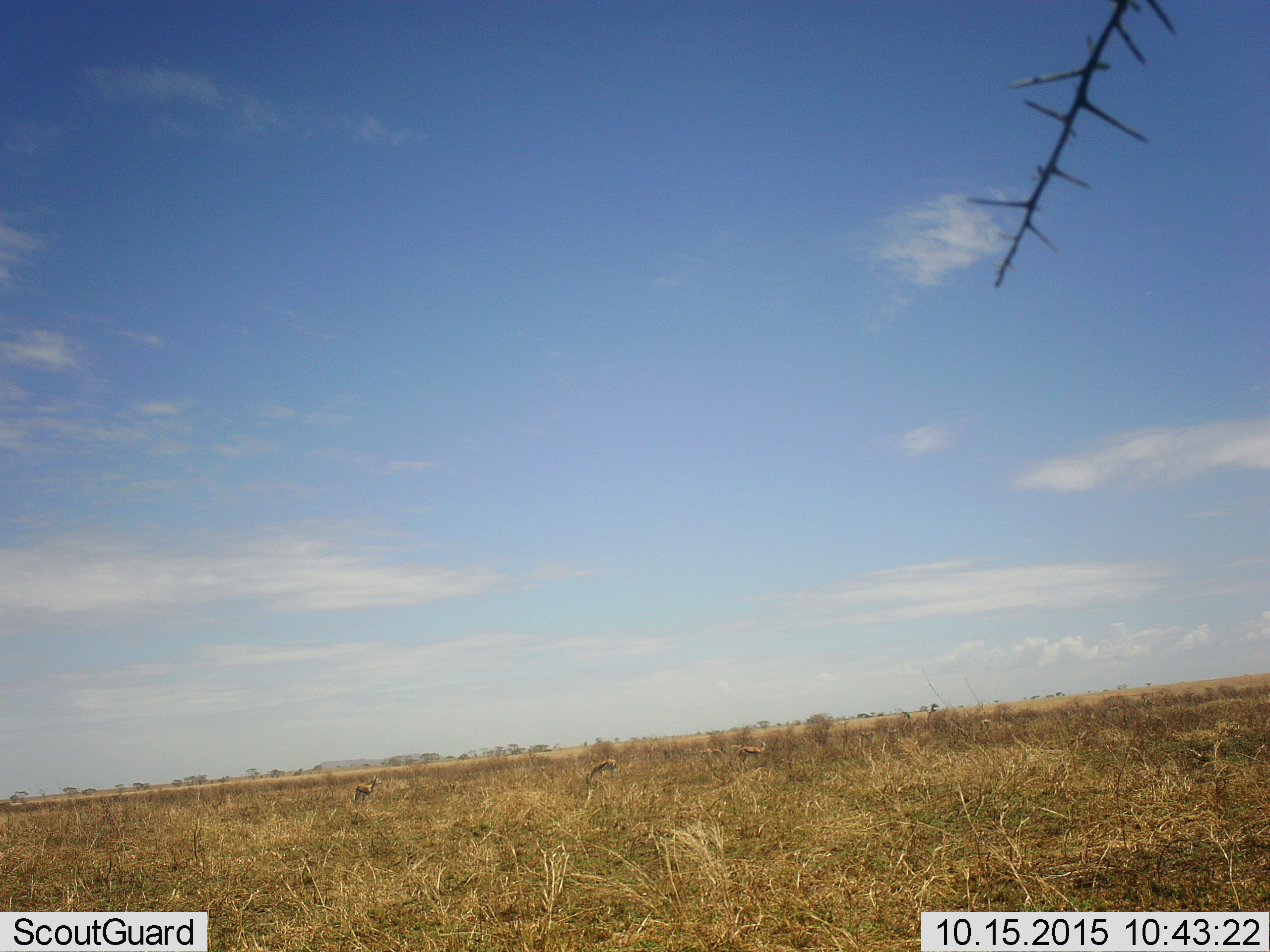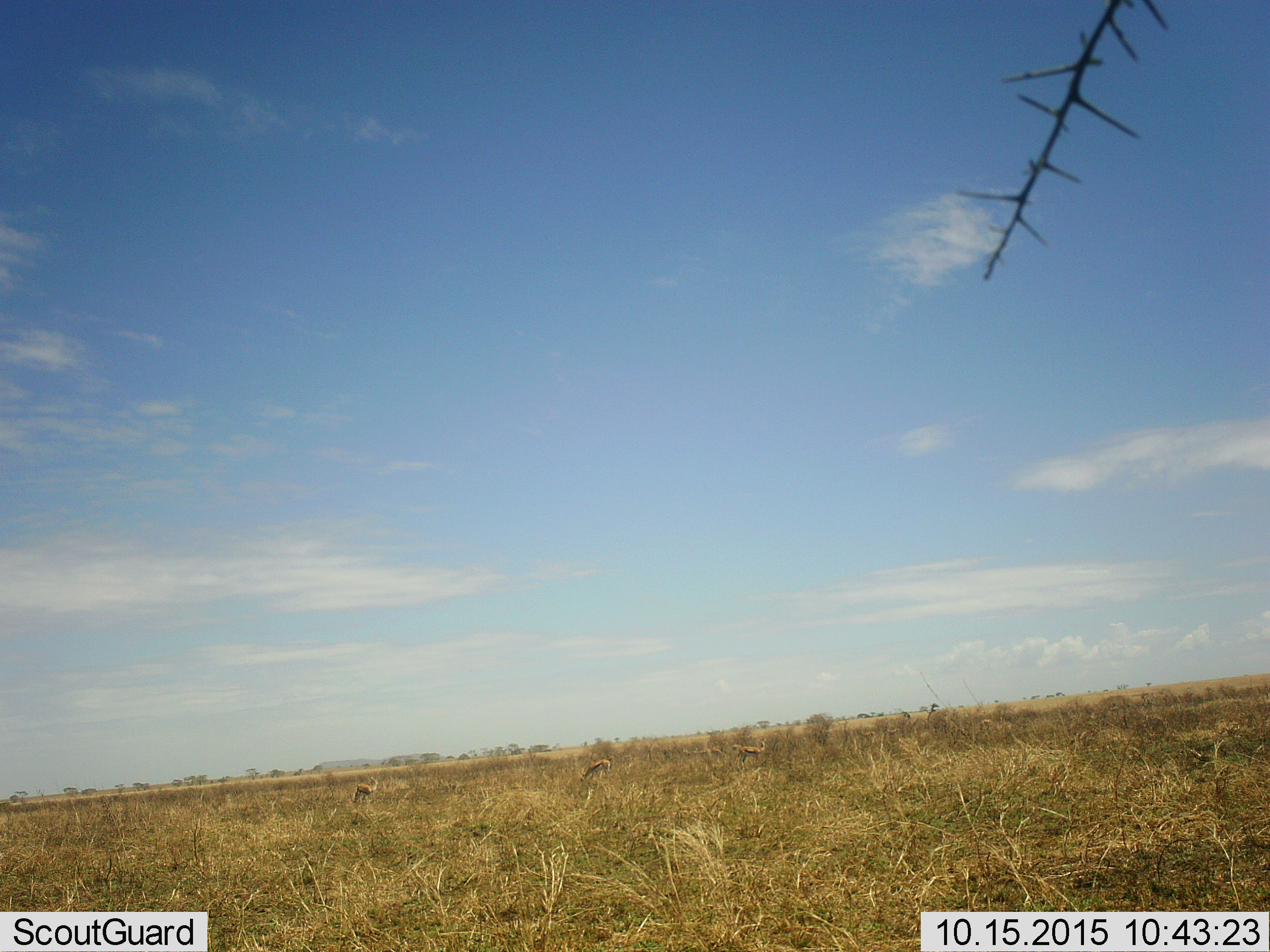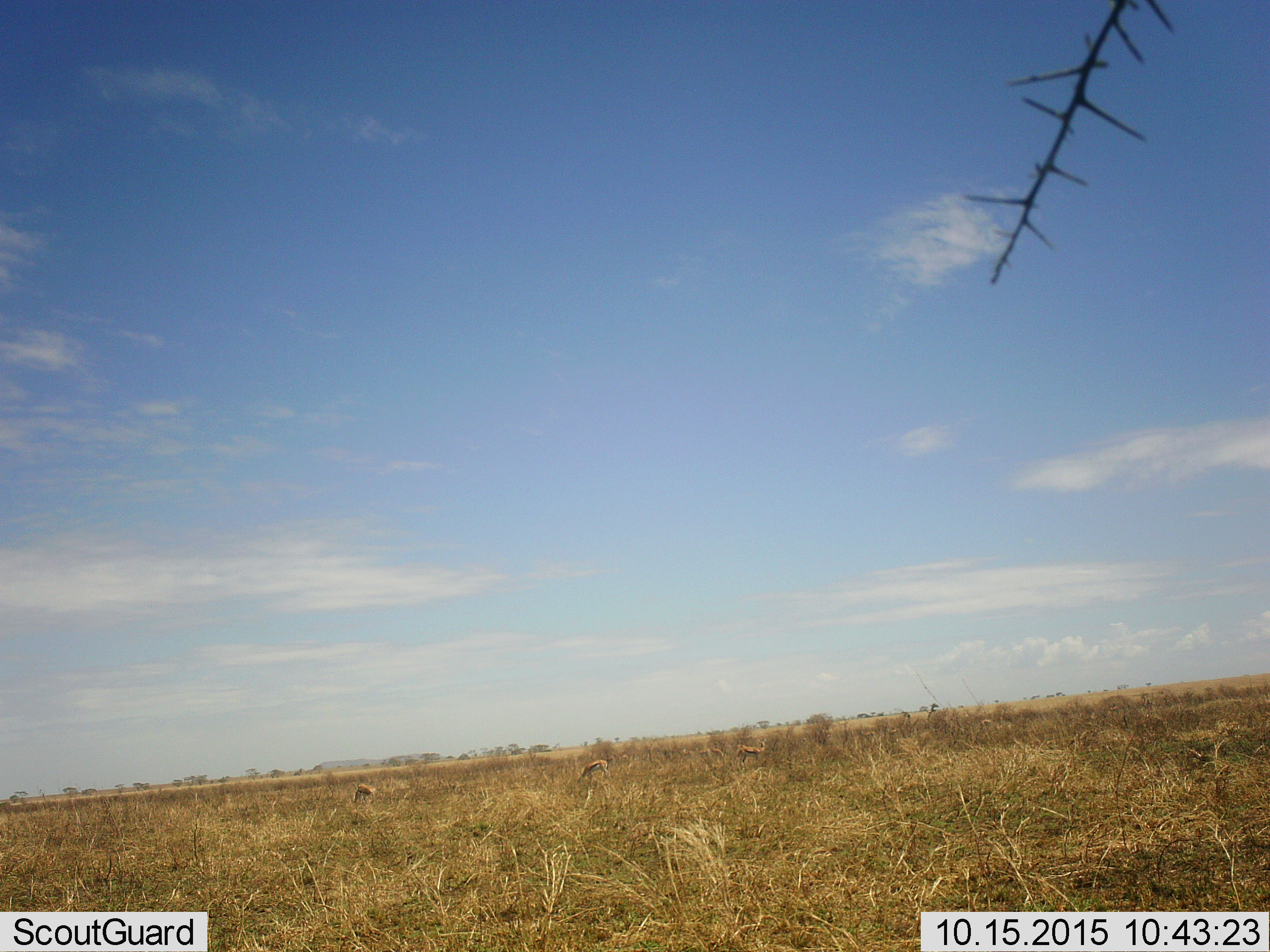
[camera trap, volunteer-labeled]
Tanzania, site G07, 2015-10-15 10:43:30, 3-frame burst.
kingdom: Animalia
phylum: Chordata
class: Mammalia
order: Artiodactyla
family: Bovidae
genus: Eudorcas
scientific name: Eudorcas thomsonii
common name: thomson's gazelle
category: gazellethomsons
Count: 6.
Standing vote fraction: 75%.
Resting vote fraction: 0%.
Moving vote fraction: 12%.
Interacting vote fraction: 0%.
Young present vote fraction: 0%.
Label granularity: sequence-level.